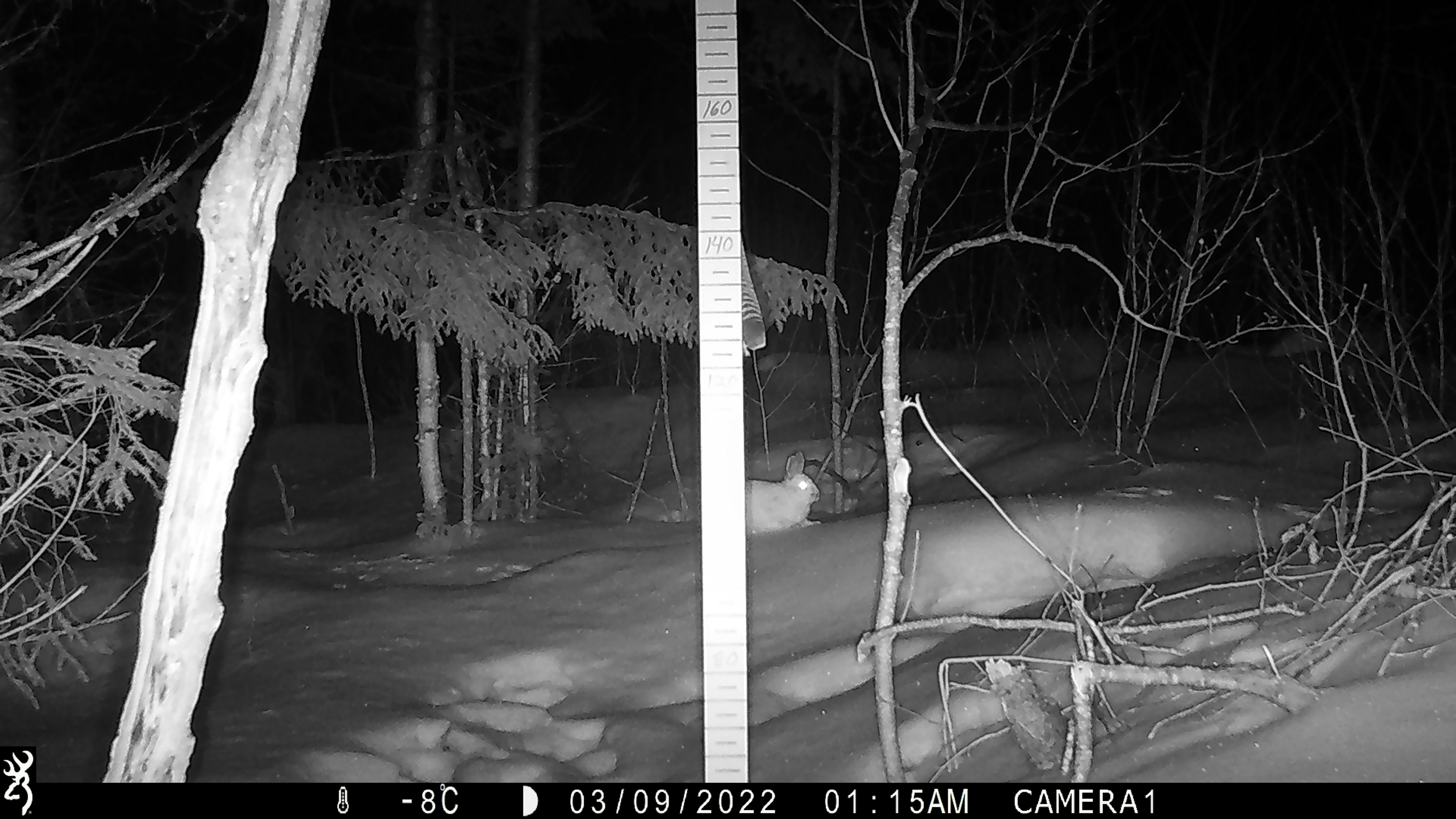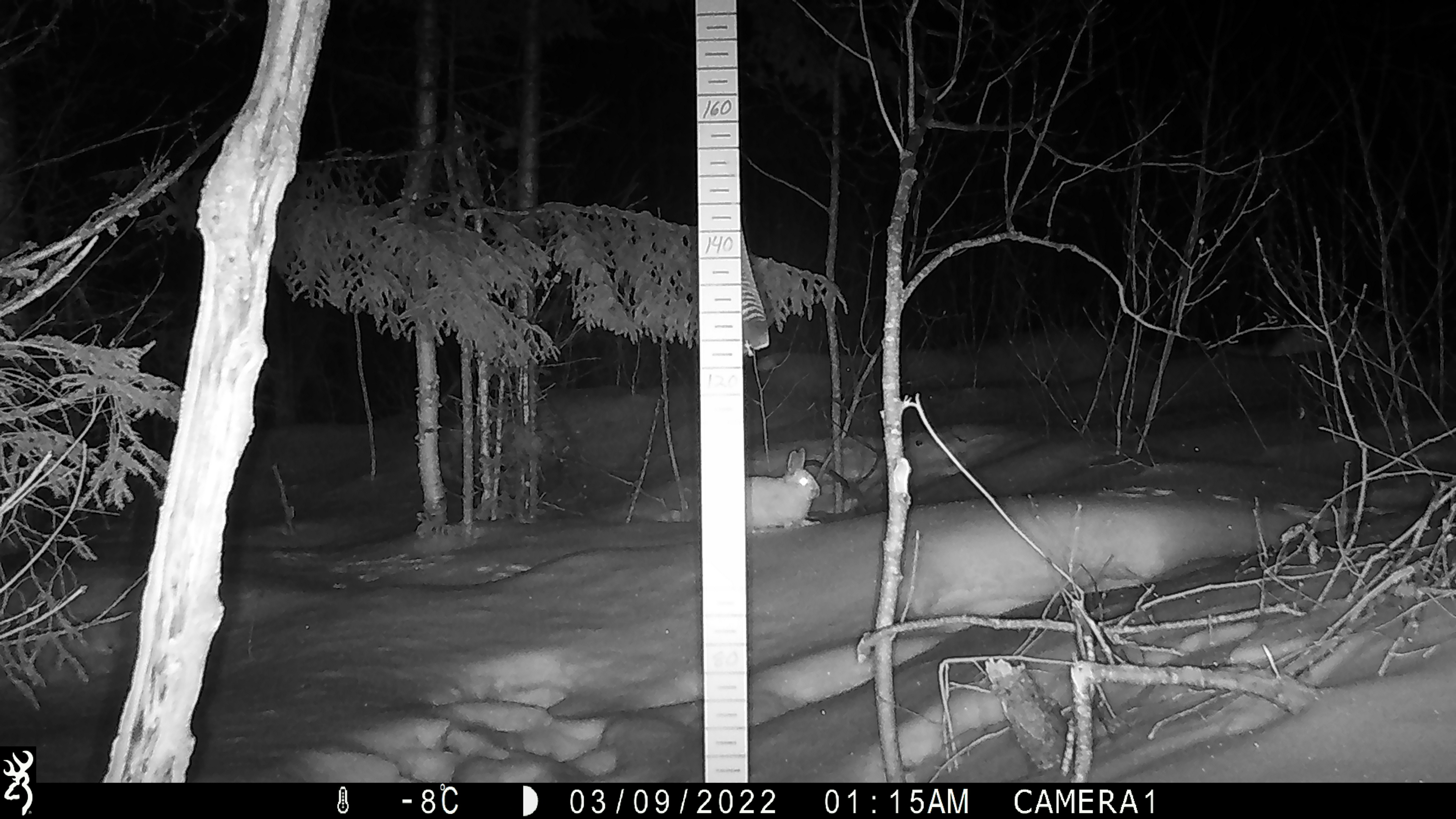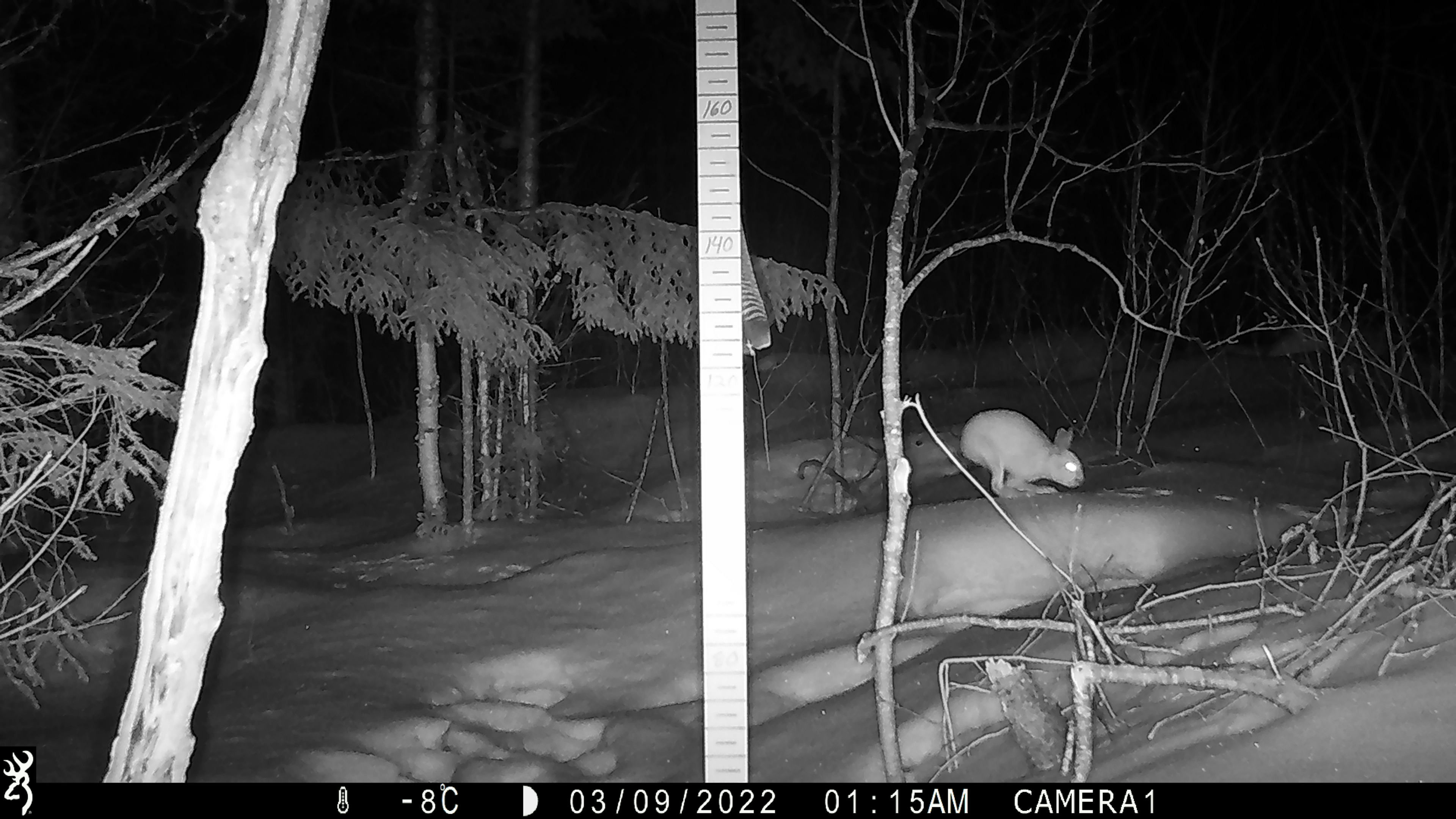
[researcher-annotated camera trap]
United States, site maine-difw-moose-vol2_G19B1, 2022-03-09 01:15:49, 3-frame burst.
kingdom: Animalia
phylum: Chordata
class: Mammalia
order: Lagomorpha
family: Leporidae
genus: Lepus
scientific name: Lepus americanus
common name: snowshoe hare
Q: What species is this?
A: Snowshoe hare (Lepus americanus).